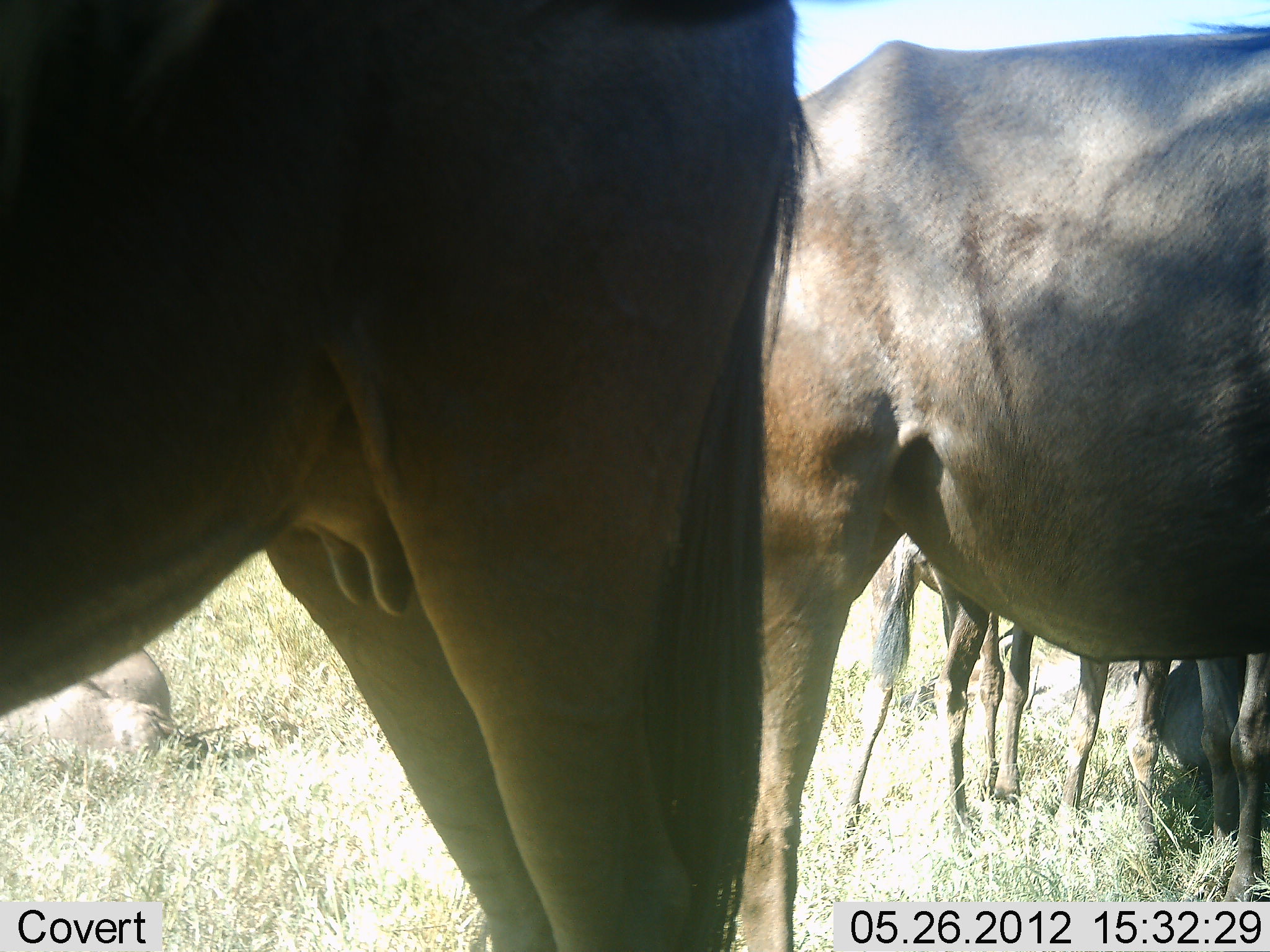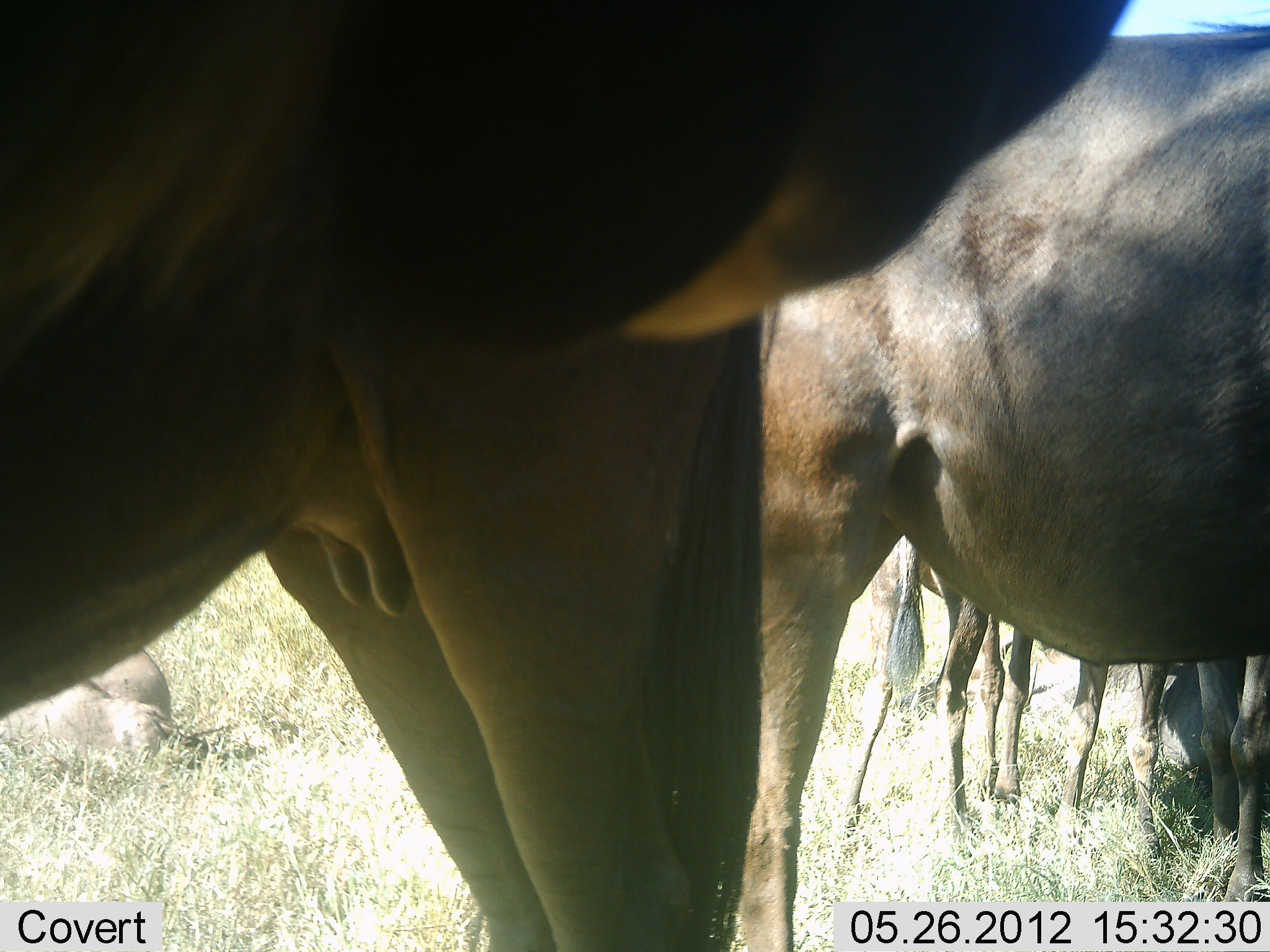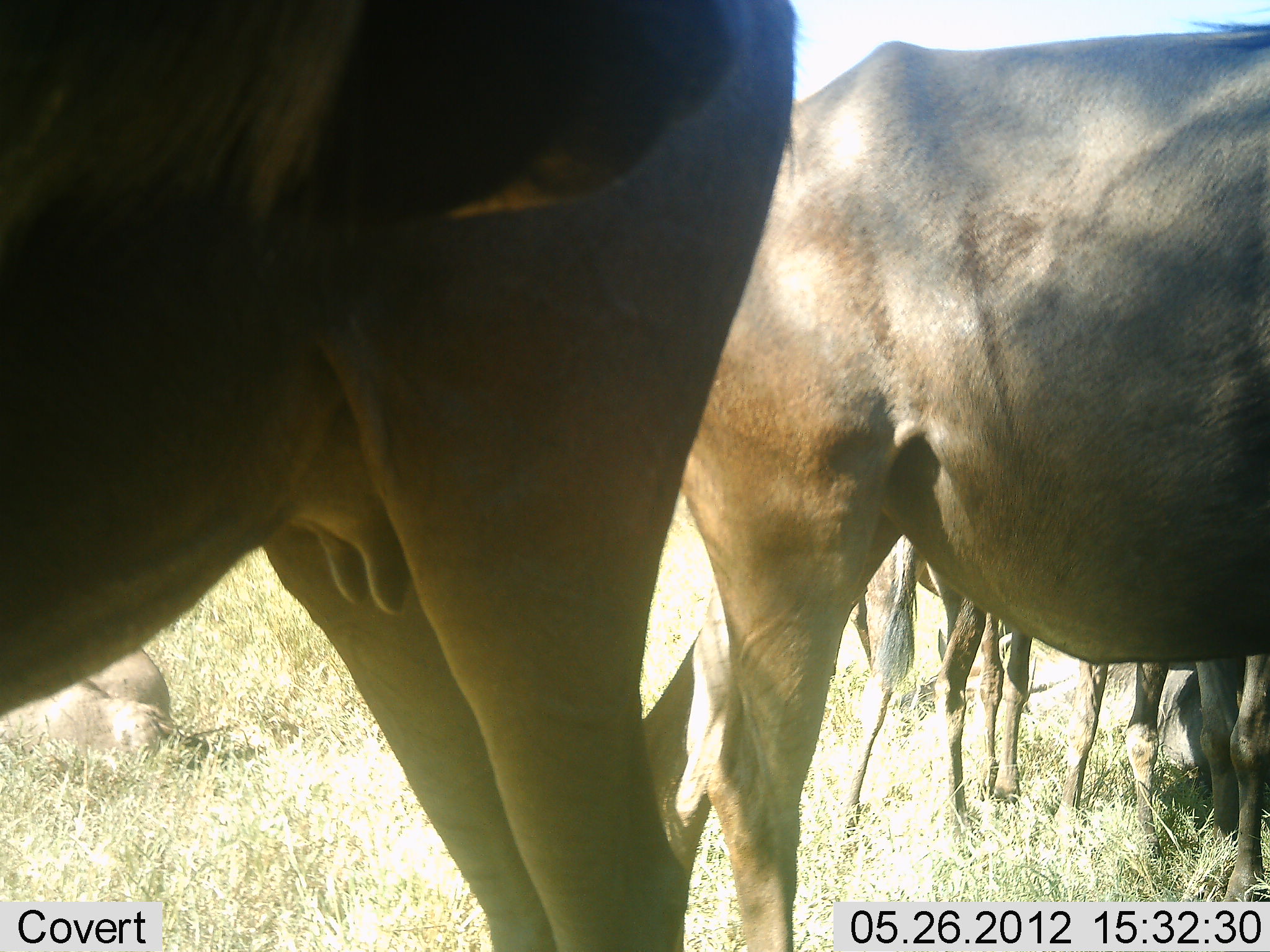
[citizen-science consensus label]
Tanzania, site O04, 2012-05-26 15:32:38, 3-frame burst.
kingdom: Animalia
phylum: Chordata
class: Mammalia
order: Artiodactyla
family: Bovidae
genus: Connochaetes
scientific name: Connochaetes taurinus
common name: blue wildebeest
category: wildebeest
Wildebeest (blue wildebeest) (Connochaetes taurinus), count 6. Behavior (volunteer vote fractions): standing 100%, resting 30%, moving 0%, interacting 20%. Young present (vote fraction): 10%. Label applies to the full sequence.